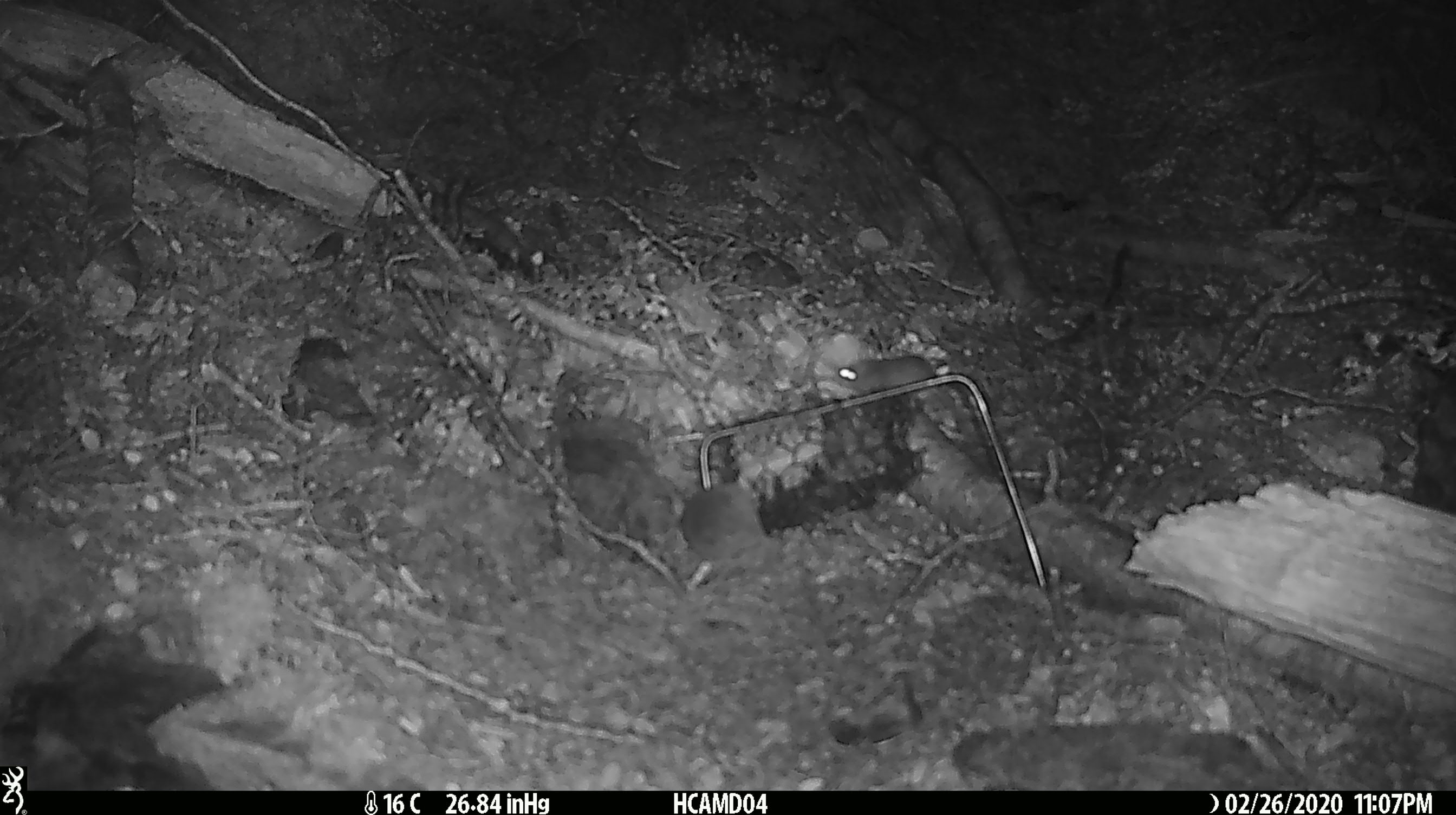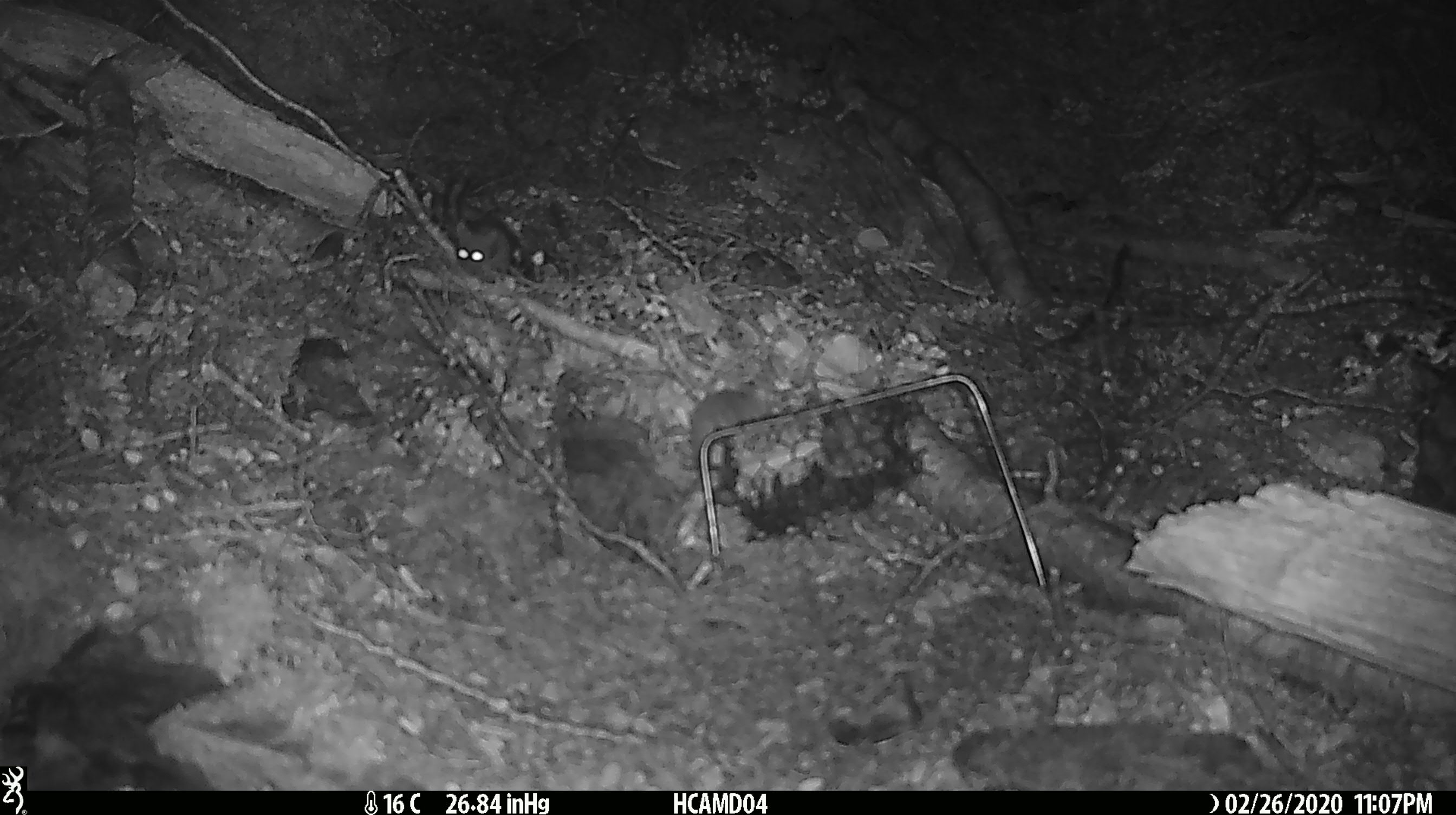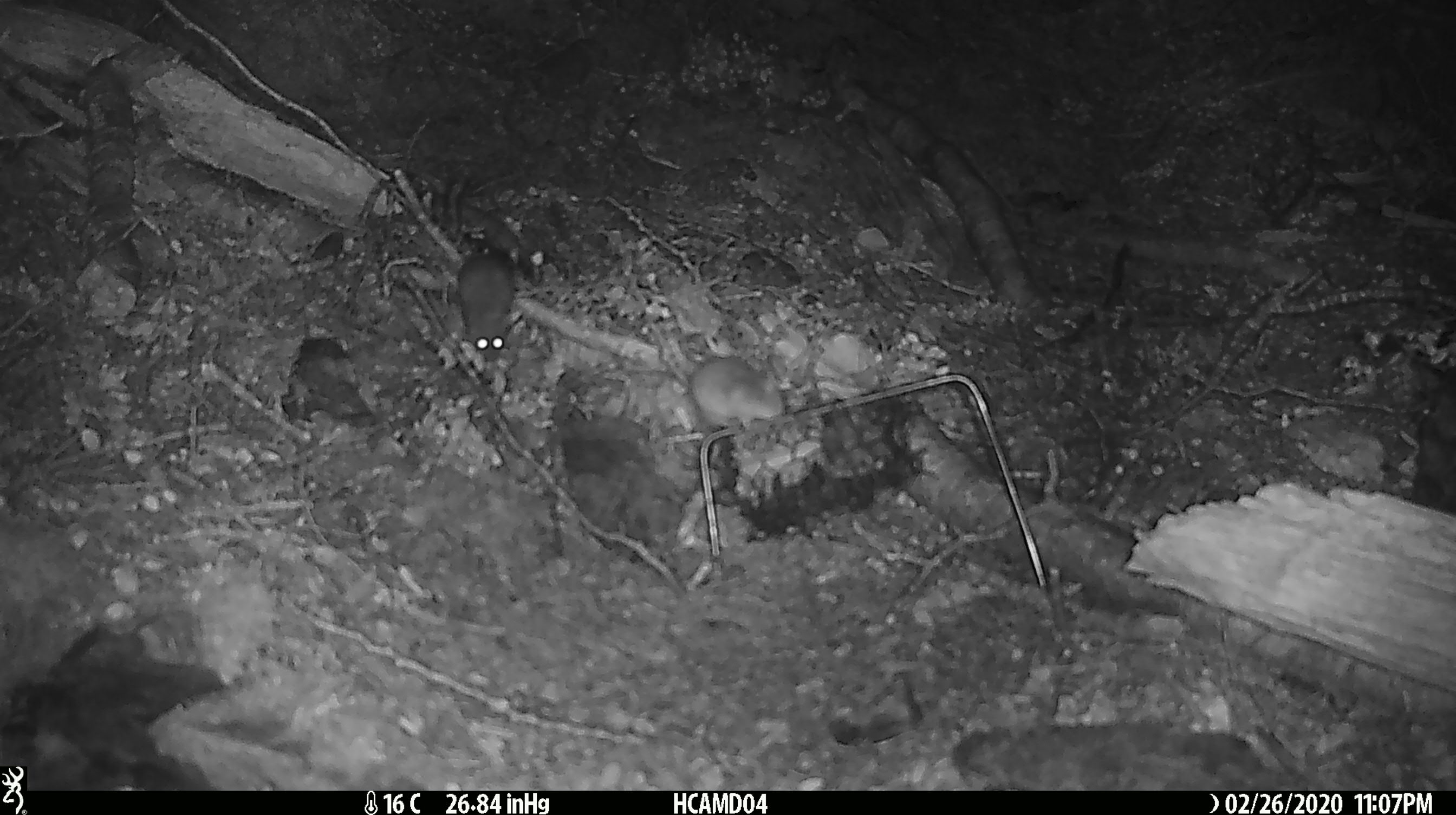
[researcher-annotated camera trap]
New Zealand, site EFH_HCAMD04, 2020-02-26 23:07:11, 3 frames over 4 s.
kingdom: Animalia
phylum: Chordata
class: Mammalia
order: Rodentia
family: Muridae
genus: Mus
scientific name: Mus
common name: mouse